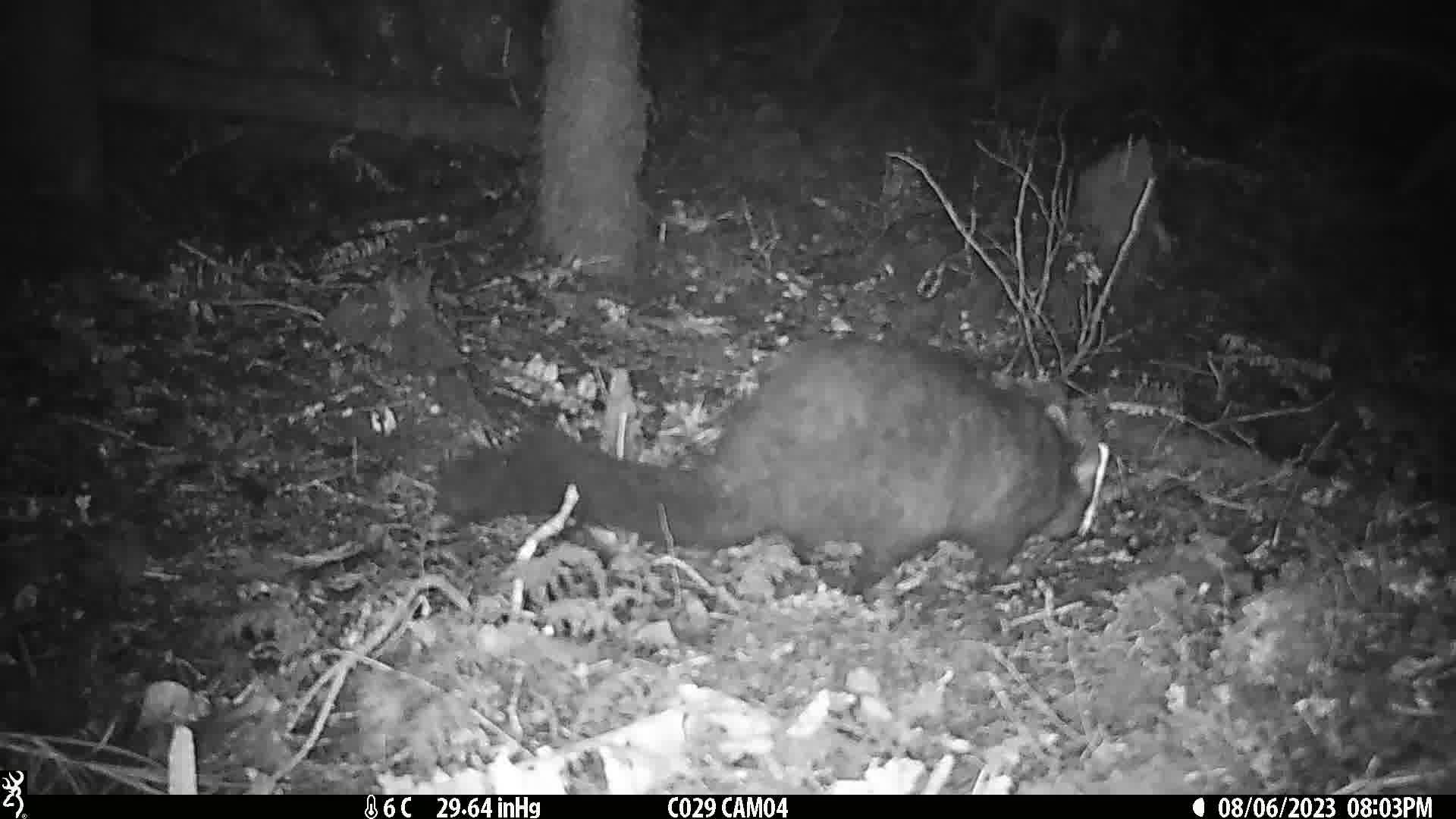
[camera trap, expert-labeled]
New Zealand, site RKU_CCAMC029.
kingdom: Animalia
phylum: Chordata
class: Mammalia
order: Diprotodontia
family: Phalangeridae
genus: Trichosurus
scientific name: Trichosurus vulpecula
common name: common brushtail possum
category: possum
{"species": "possum (common brushtail possum) (Trichosurus vulpecula)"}